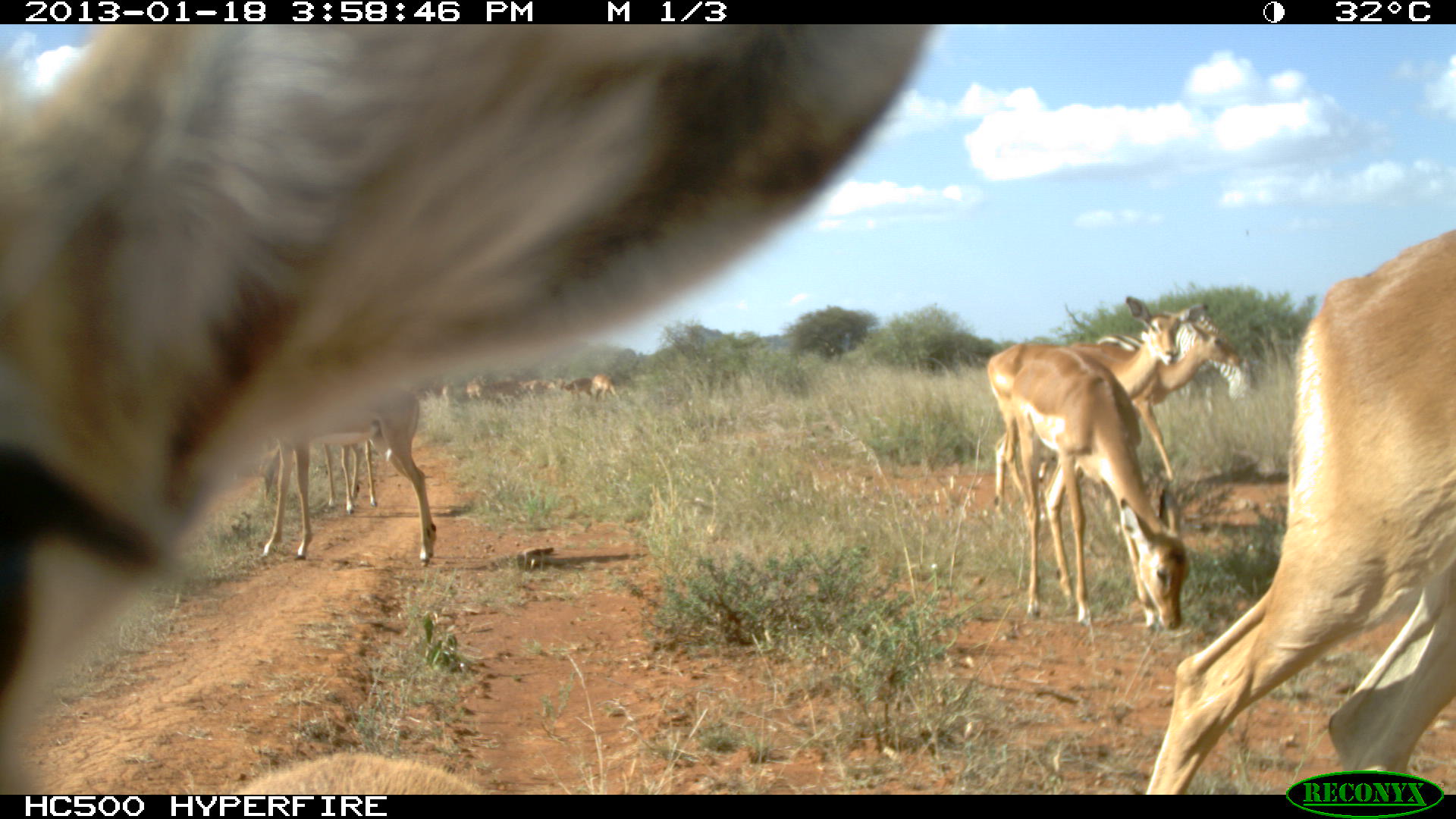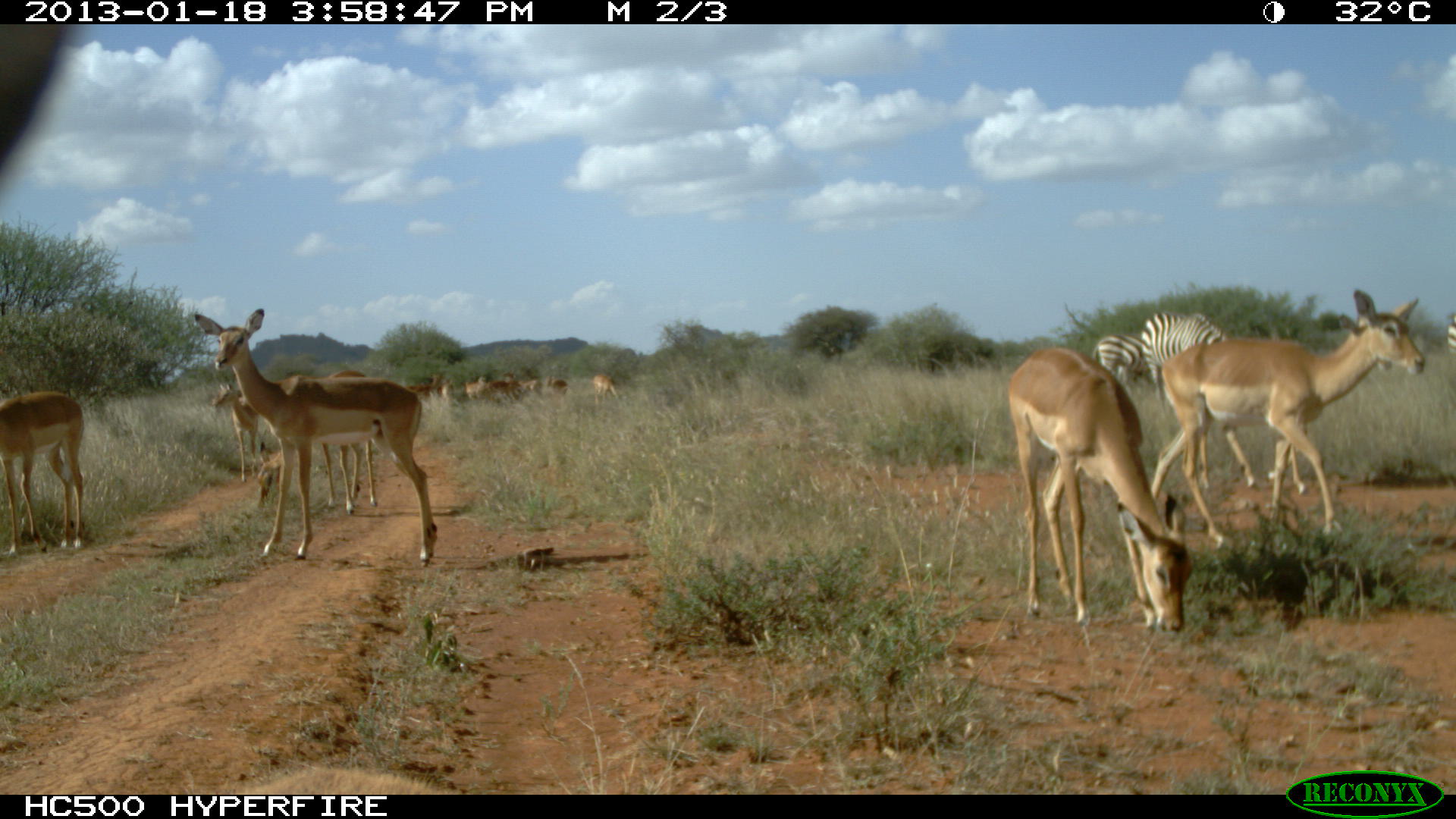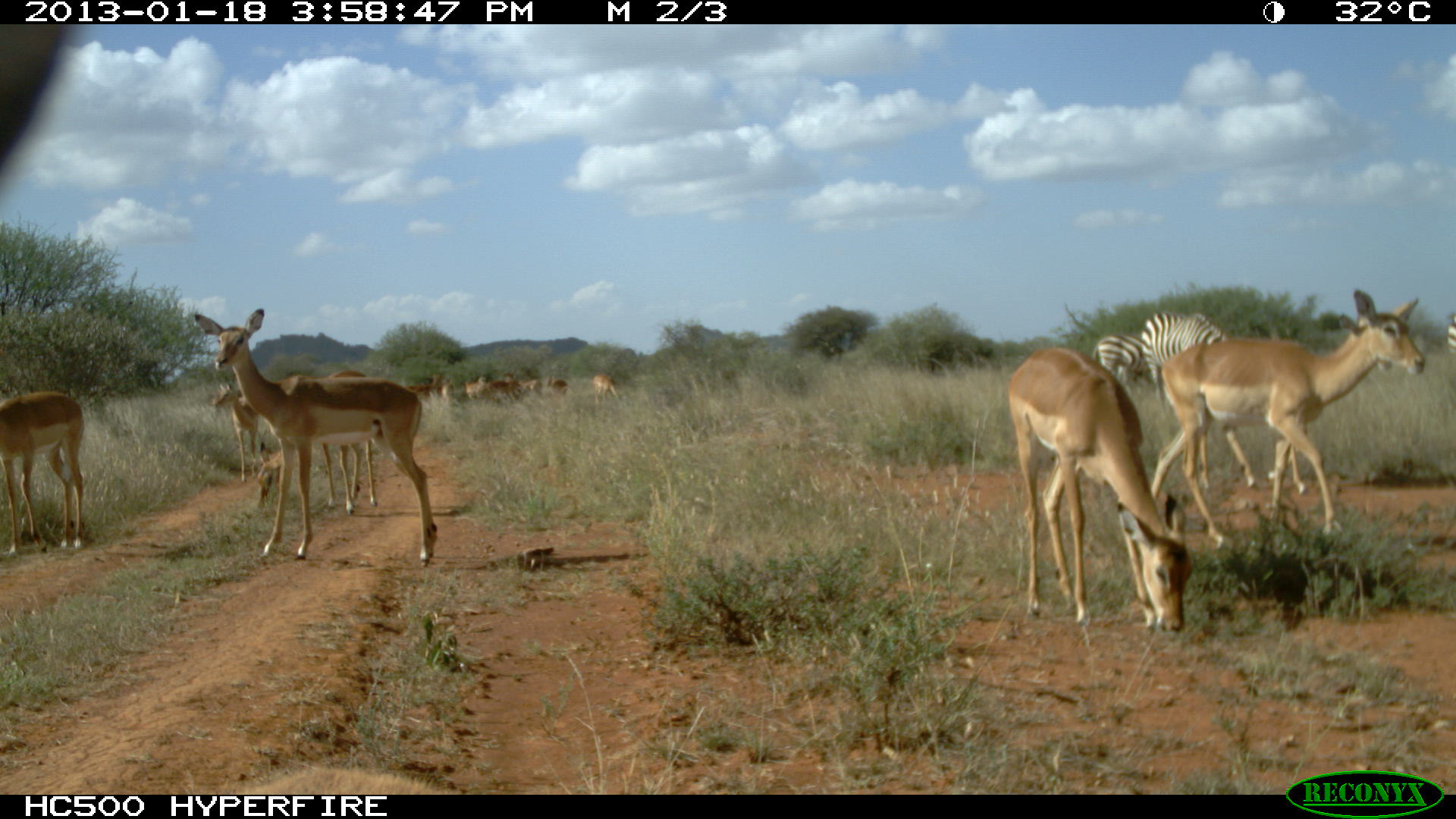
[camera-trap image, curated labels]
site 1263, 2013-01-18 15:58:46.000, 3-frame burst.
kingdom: Animalia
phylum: Chordata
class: Mammalia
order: Perissodactyla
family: Equidae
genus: Equus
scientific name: Equus quagga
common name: plains zebra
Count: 2.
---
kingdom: Animalia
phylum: Chordata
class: Mammalia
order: Artiodactyla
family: Bovidae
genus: Aepyceros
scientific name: Aepyceros melampus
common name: impala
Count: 11.